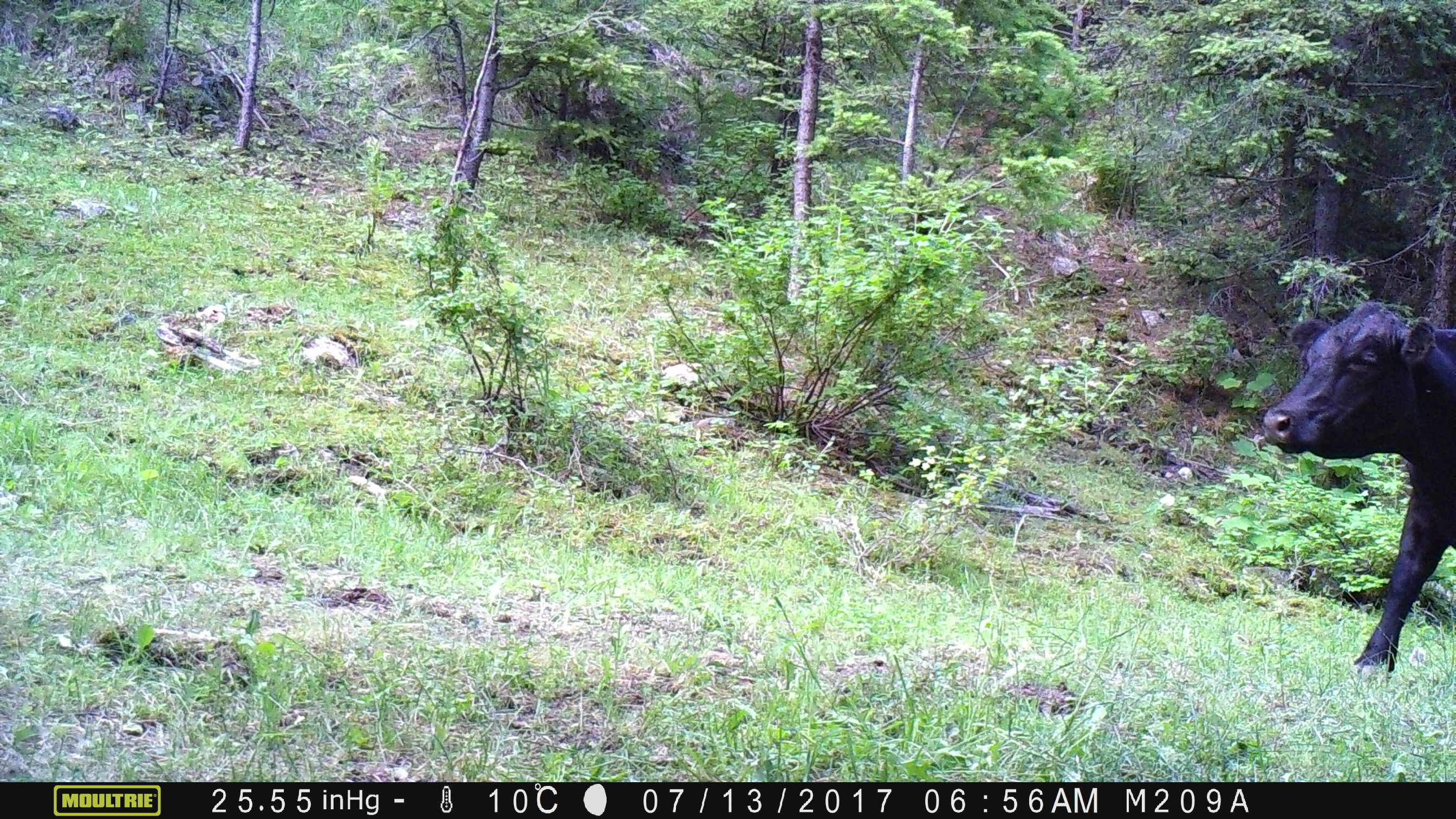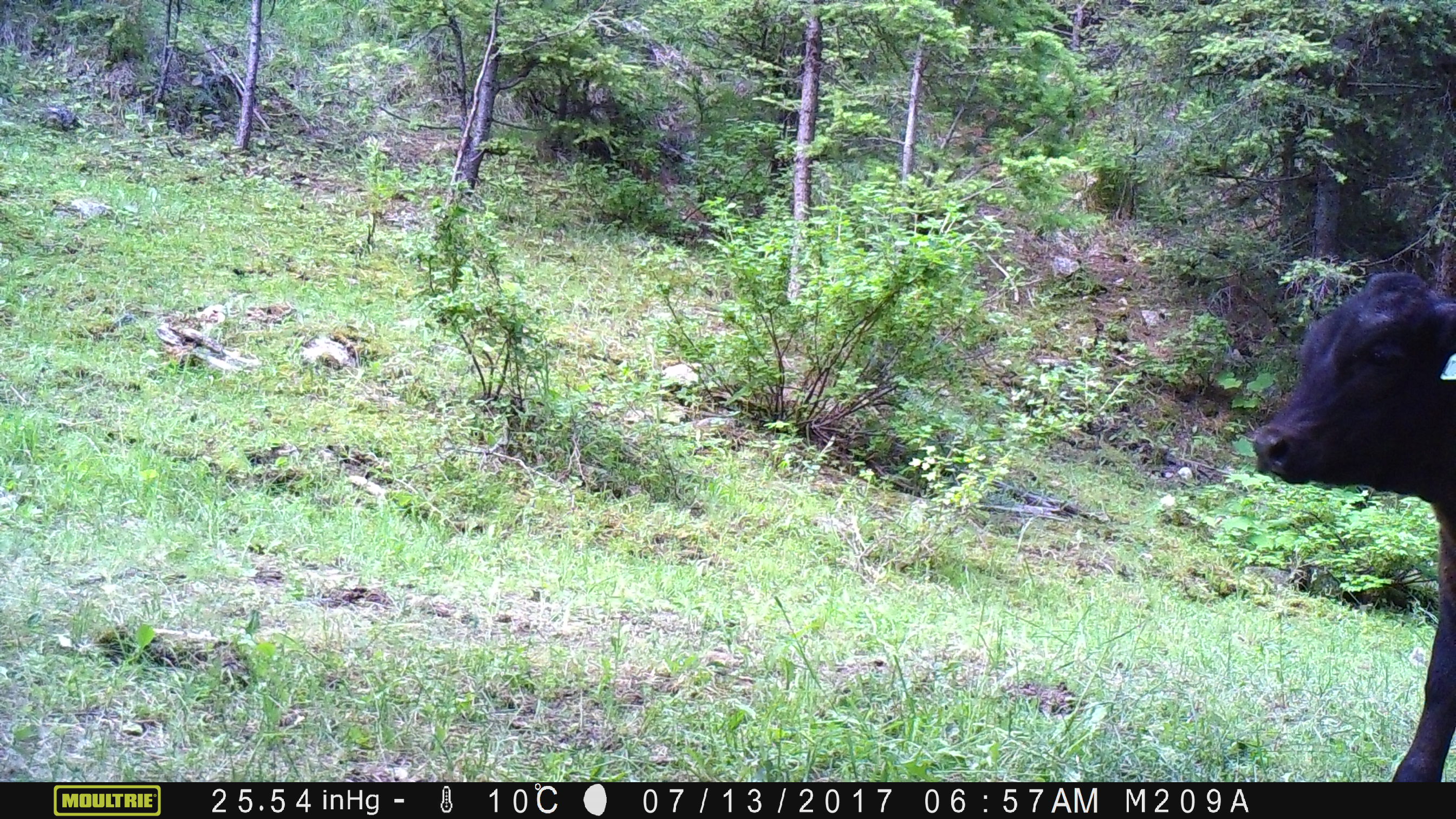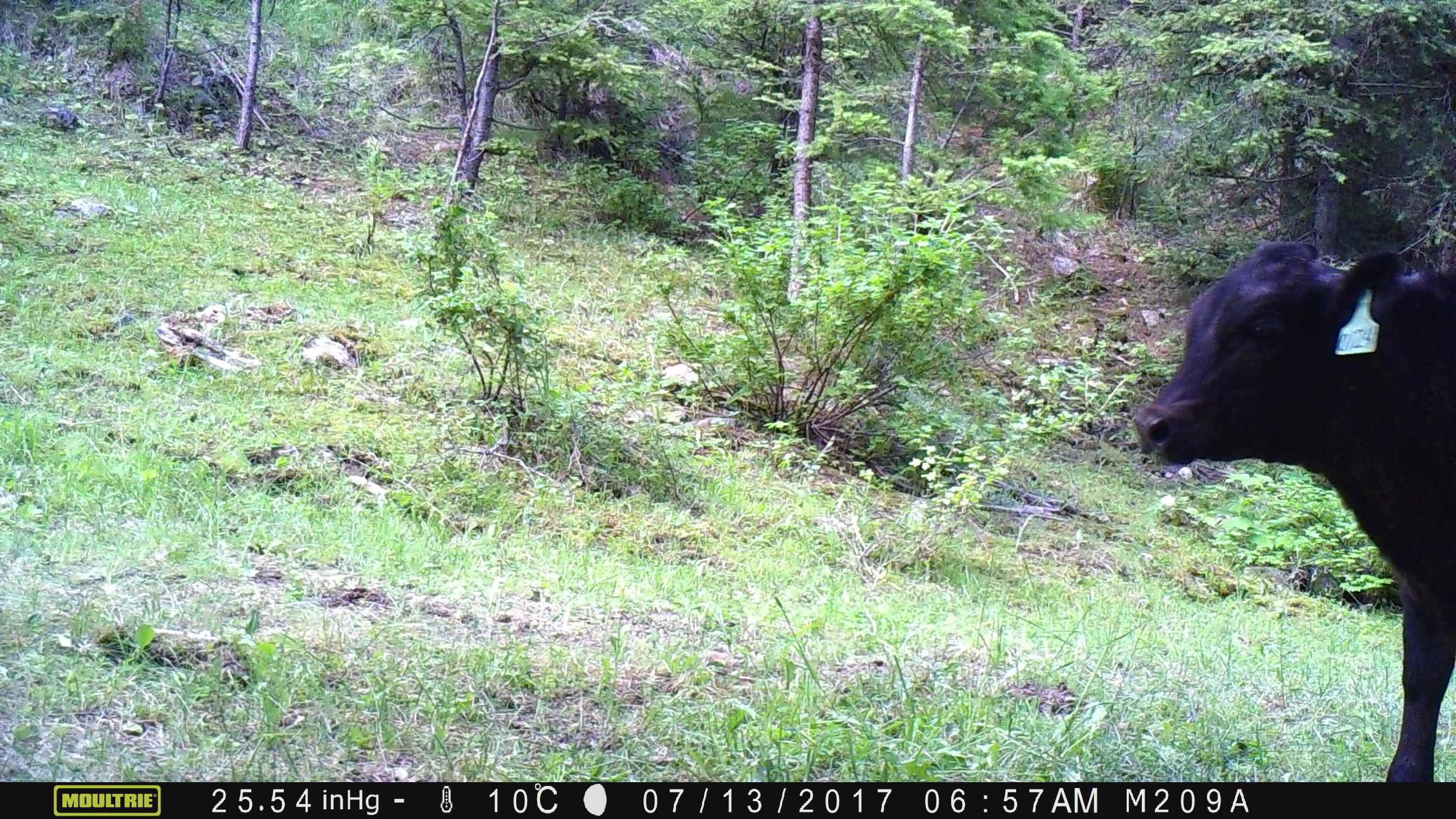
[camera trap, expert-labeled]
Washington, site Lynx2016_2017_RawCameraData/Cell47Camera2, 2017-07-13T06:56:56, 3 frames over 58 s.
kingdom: Animalia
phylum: Chordata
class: Mammalia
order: Artiodactyla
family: Bovidae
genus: Bos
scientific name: Bos taurus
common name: domestic cattle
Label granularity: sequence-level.